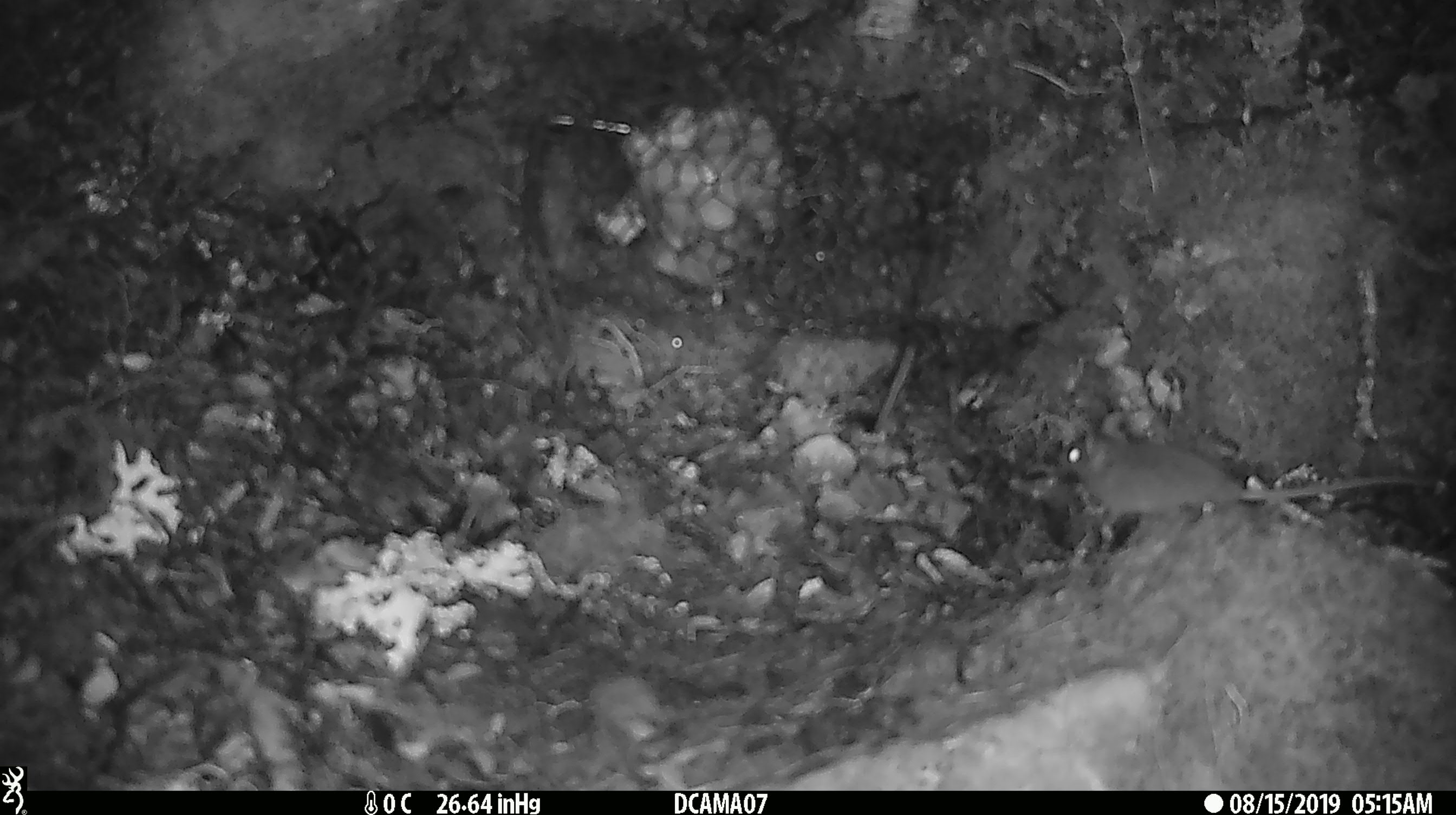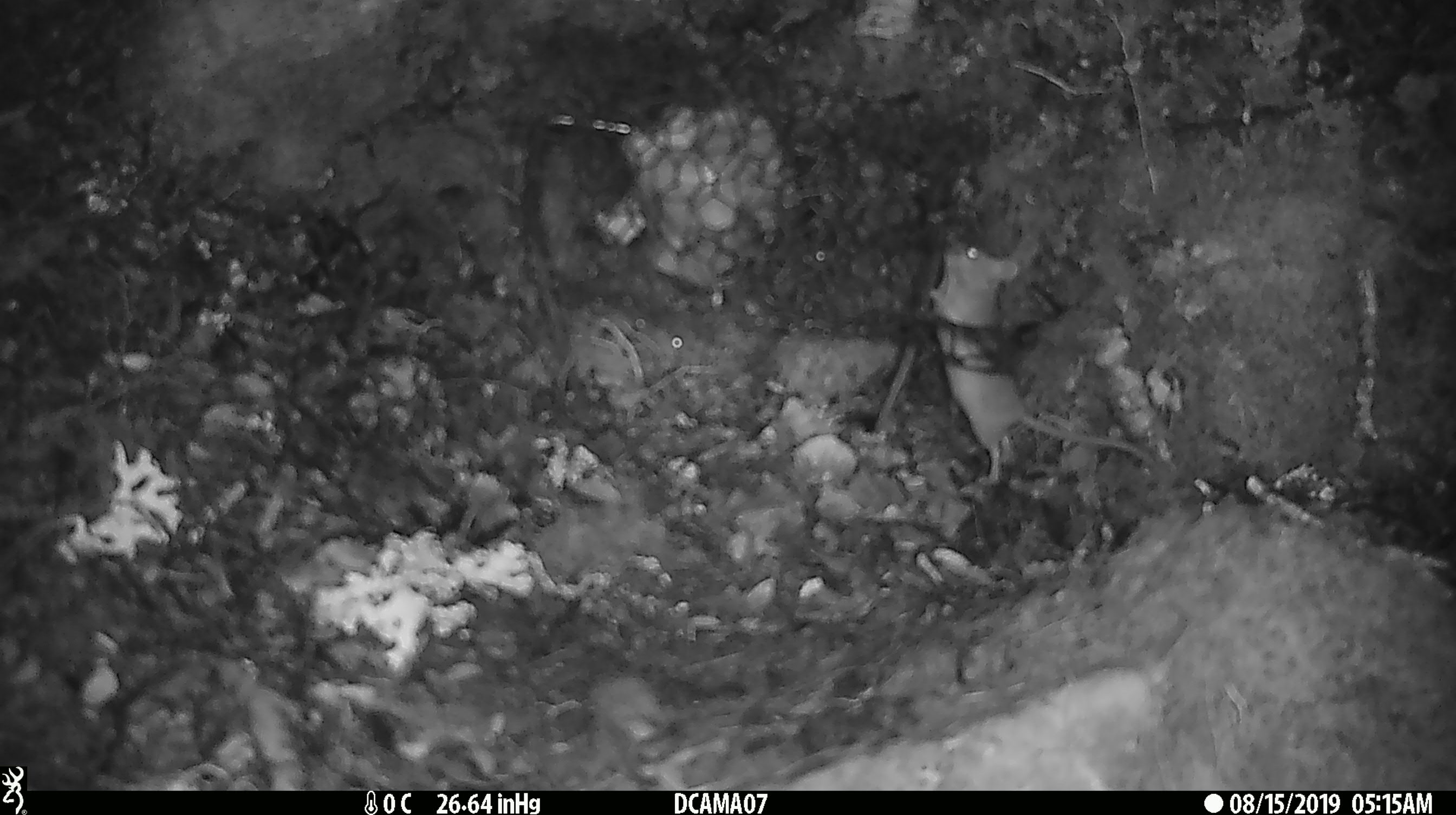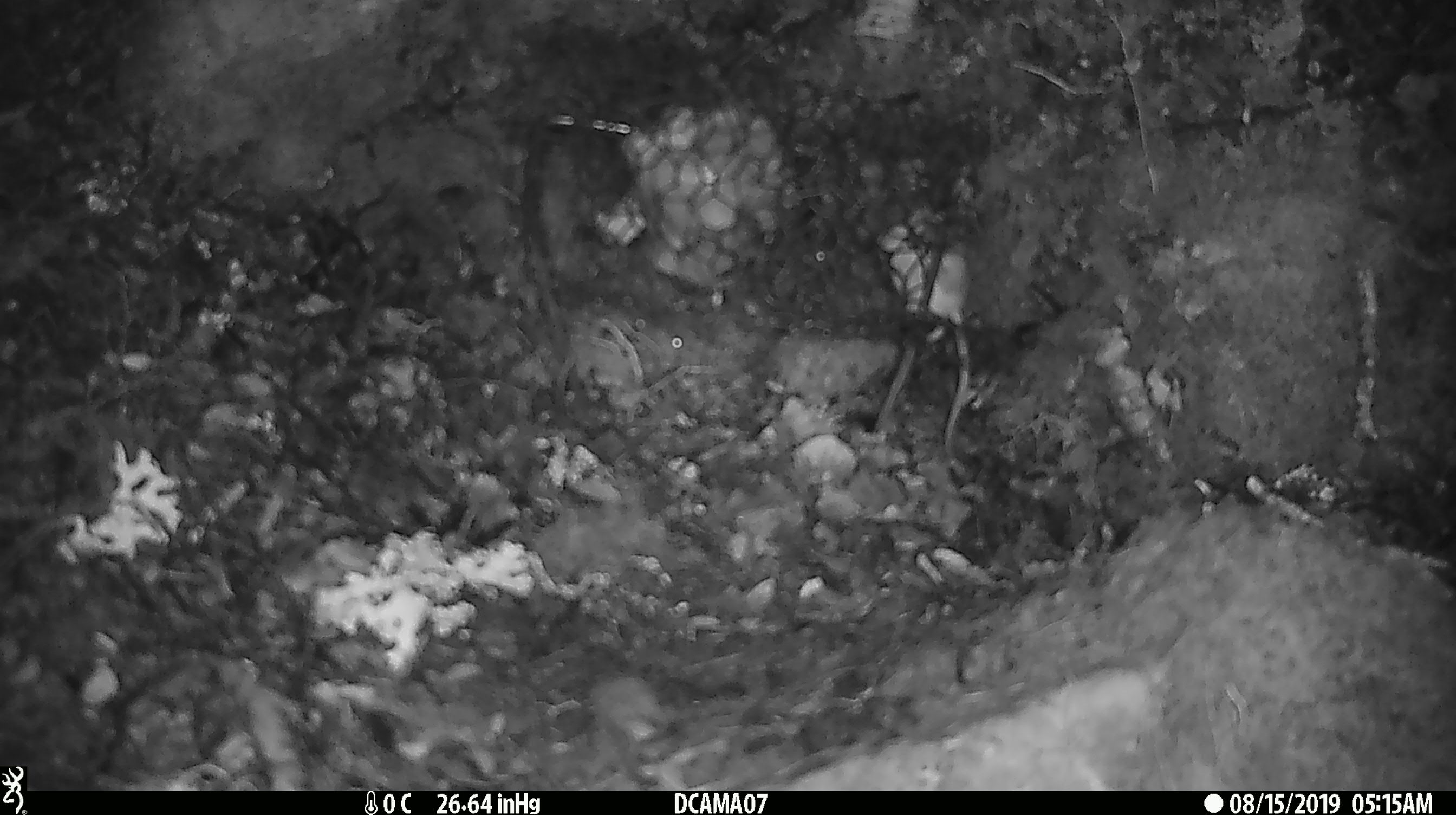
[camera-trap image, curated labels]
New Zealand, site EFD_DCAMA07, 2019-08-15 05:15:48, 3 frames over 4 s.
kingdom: Animalia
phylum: Chordata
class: Mammalia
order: Rodentia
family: Muridae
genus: Mus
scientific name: Mus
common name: mouse